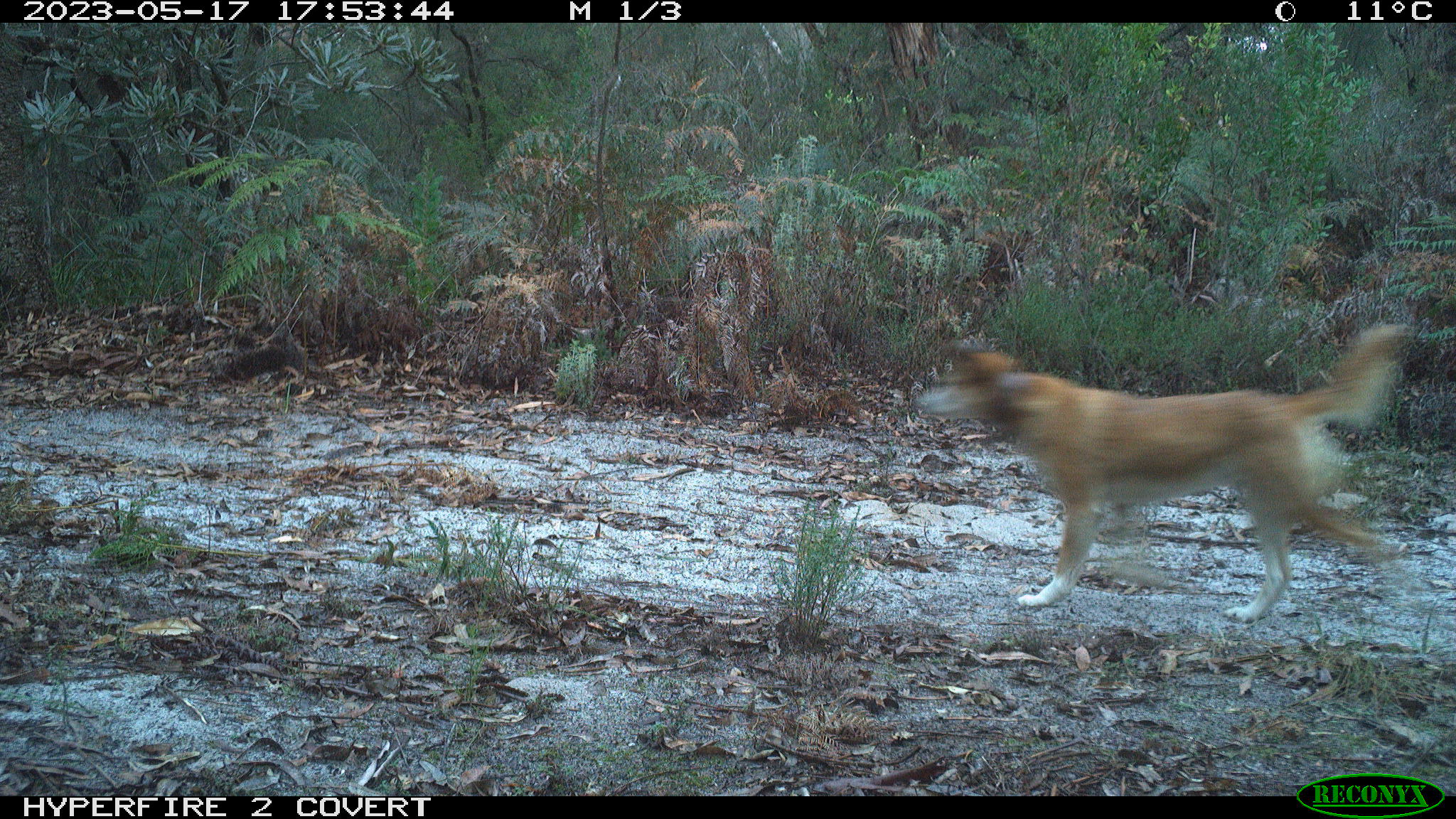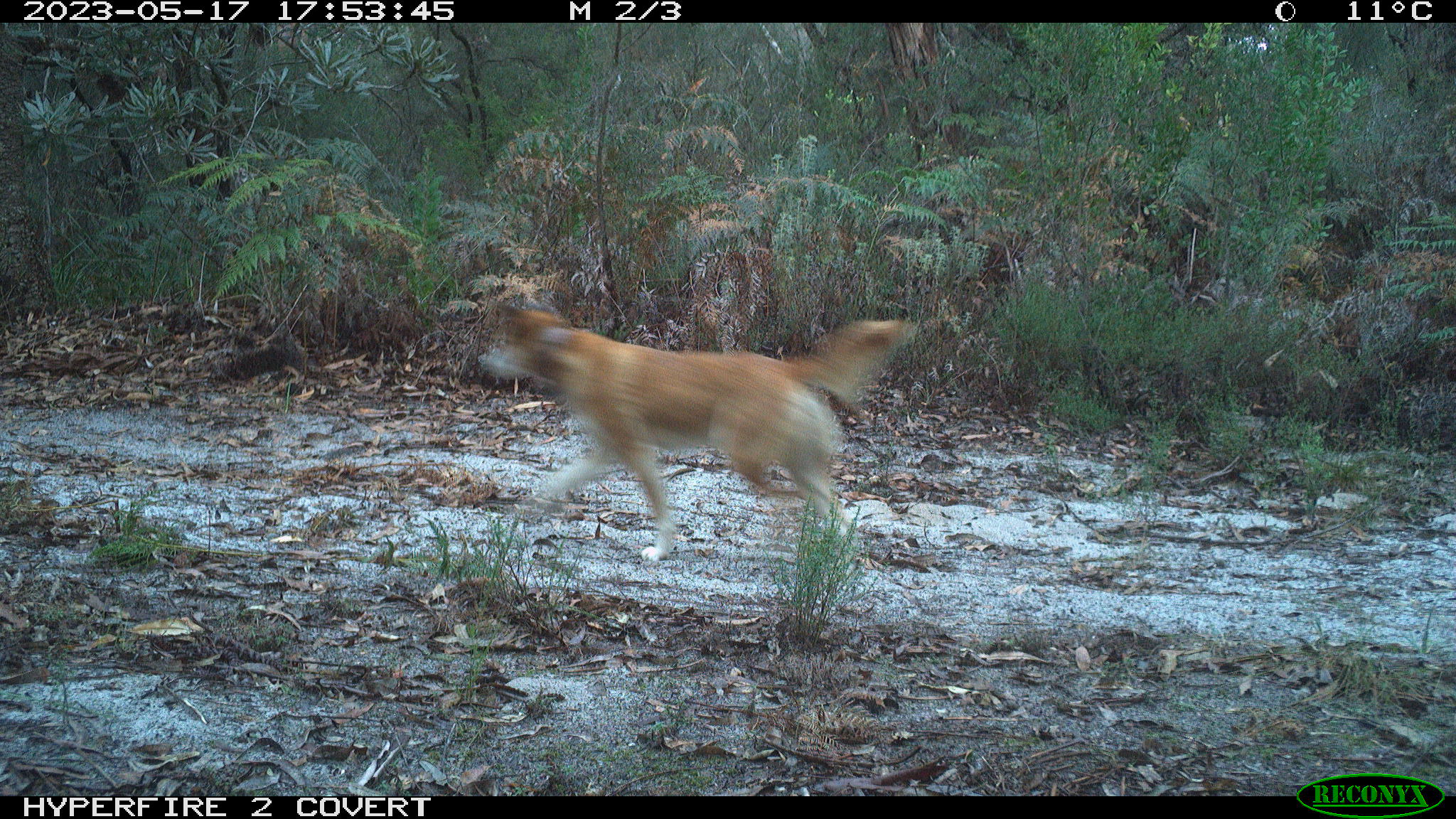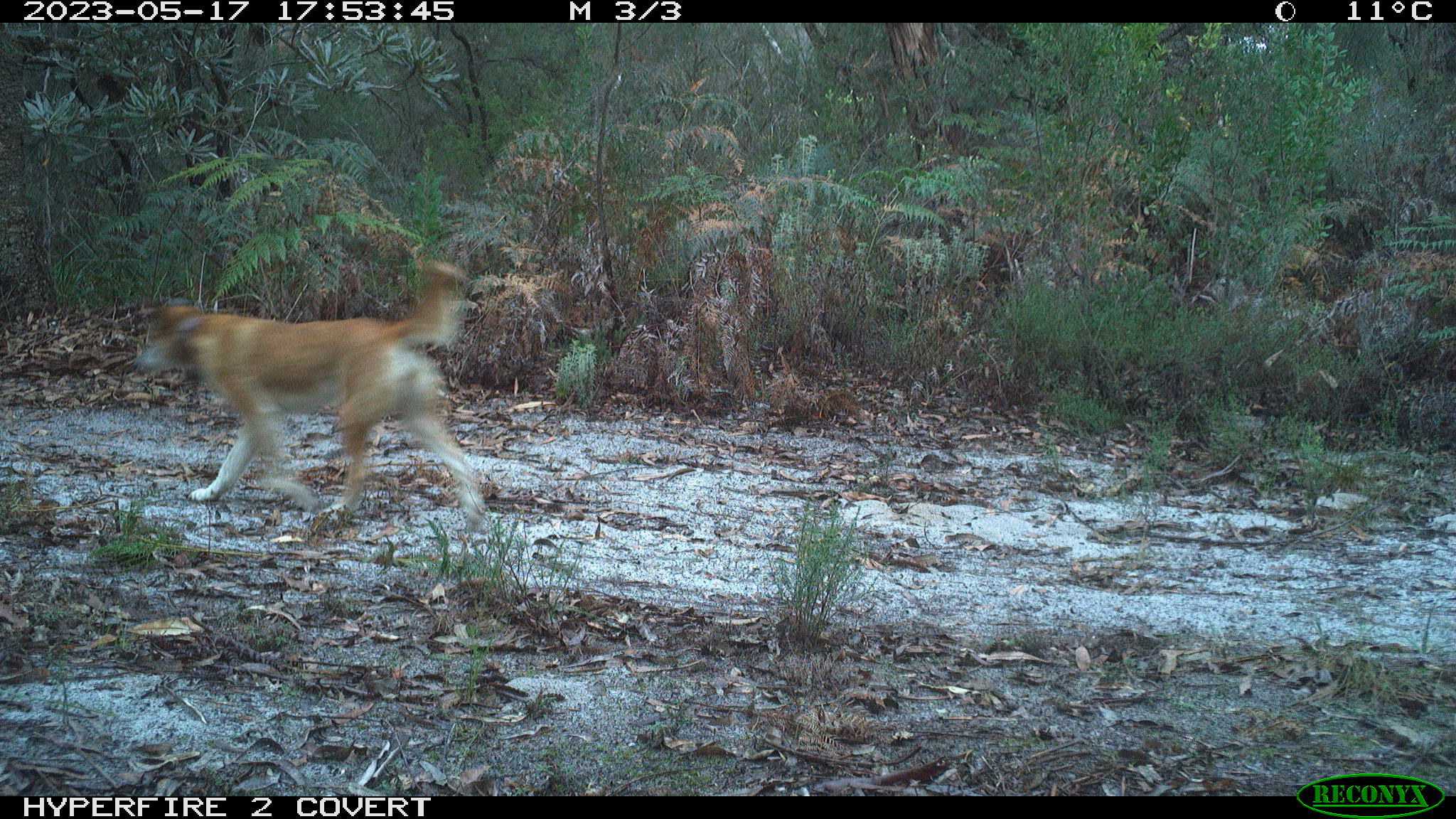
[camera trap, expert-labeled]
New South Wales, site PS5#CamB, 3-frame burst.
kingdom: Animalia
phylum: Chordata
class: Mammalia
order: Carnivora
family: Canidae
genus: Canis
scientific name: Canis familiaris dingo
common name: dingo